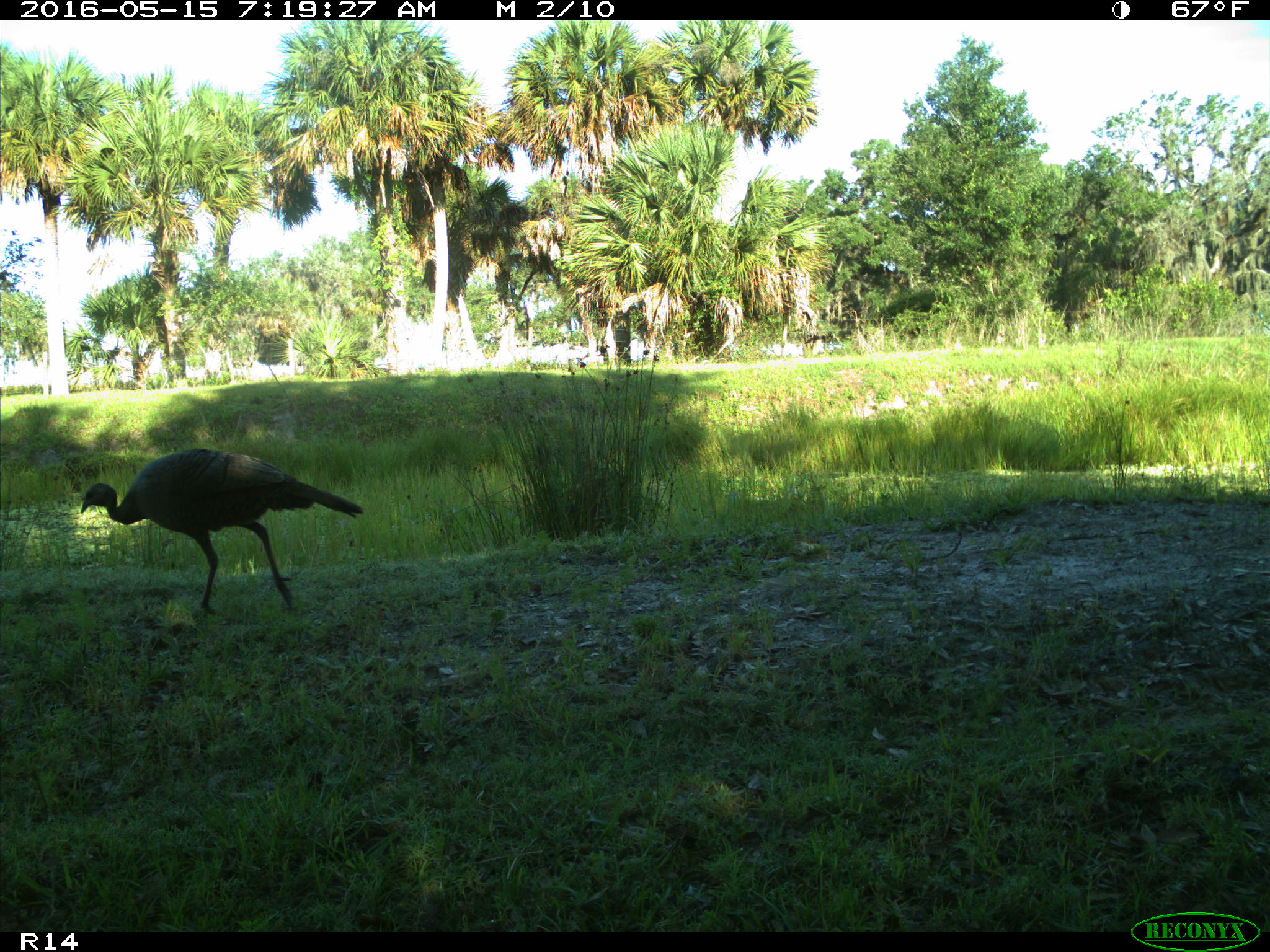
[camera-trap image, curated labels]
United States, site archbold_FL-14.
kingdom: Animalia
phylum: Chordata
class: Aves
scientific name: Aves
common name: birds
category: unidentified bird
Unidentified bird (birds) (Aves).